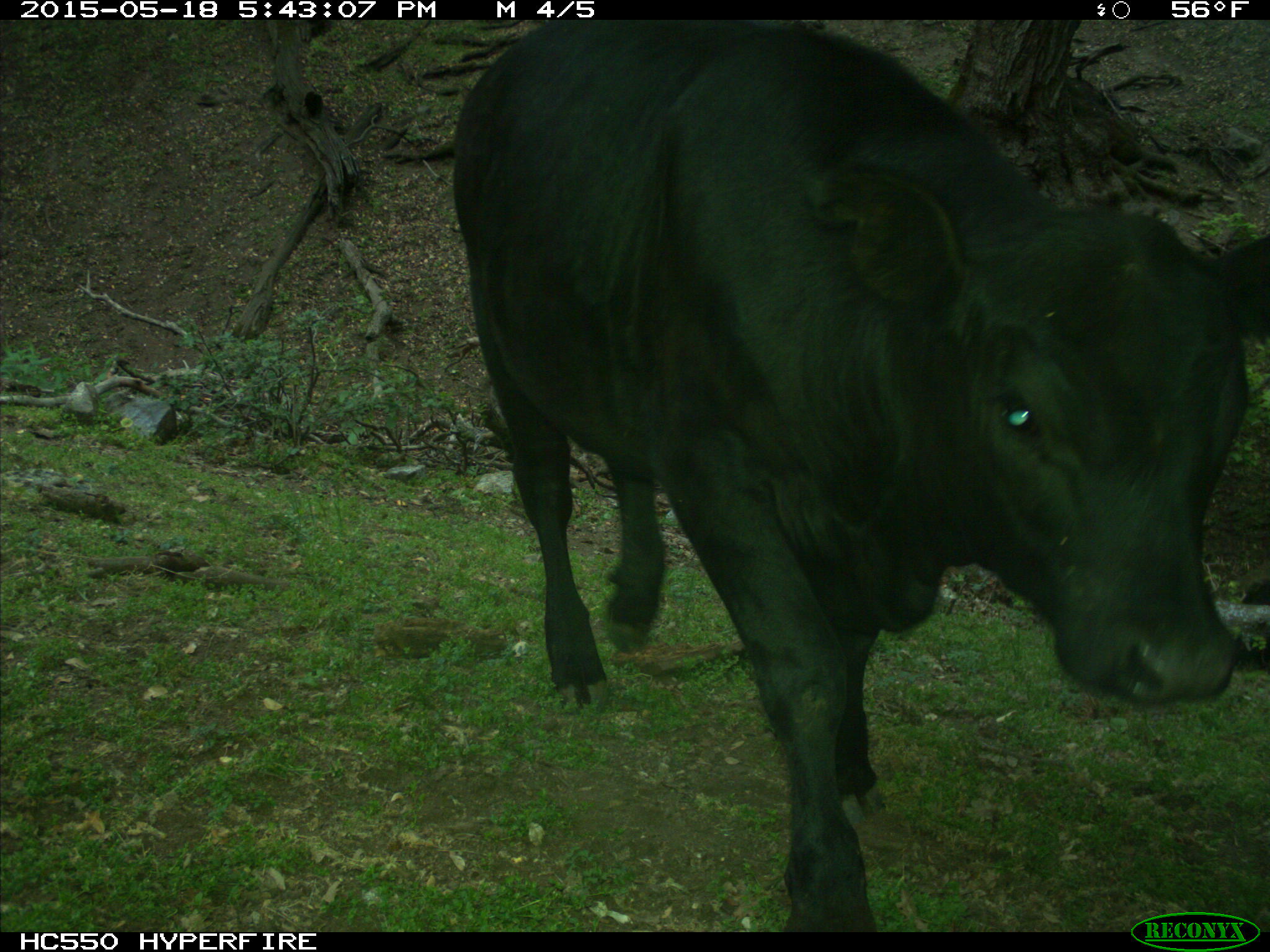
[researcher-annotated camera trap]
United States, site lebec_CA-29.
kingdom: Animalia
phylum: Chordata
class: Mammalia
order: Artiodactyla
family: Bovidae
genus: Bos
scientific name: Bos taurus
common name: domestic cow